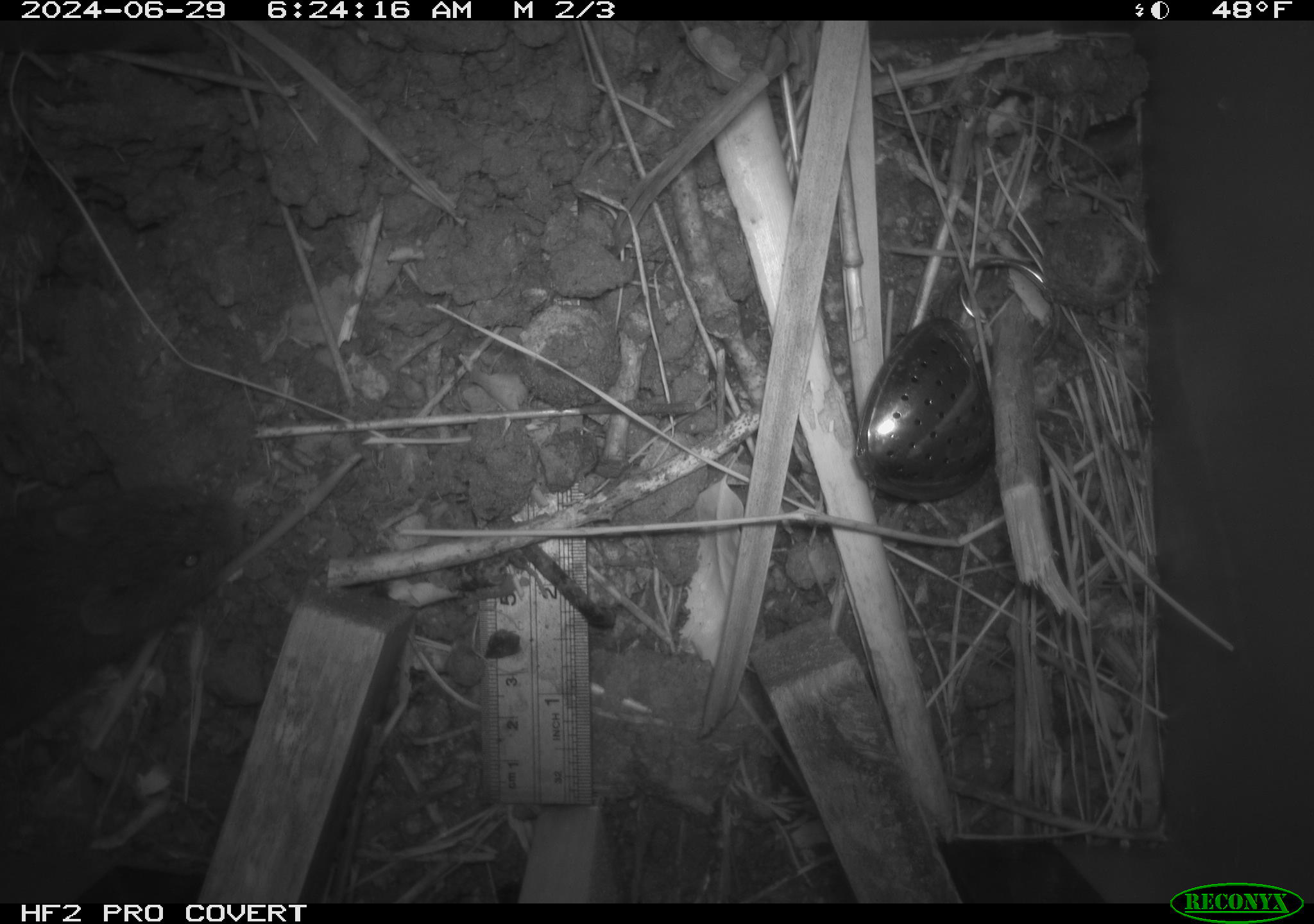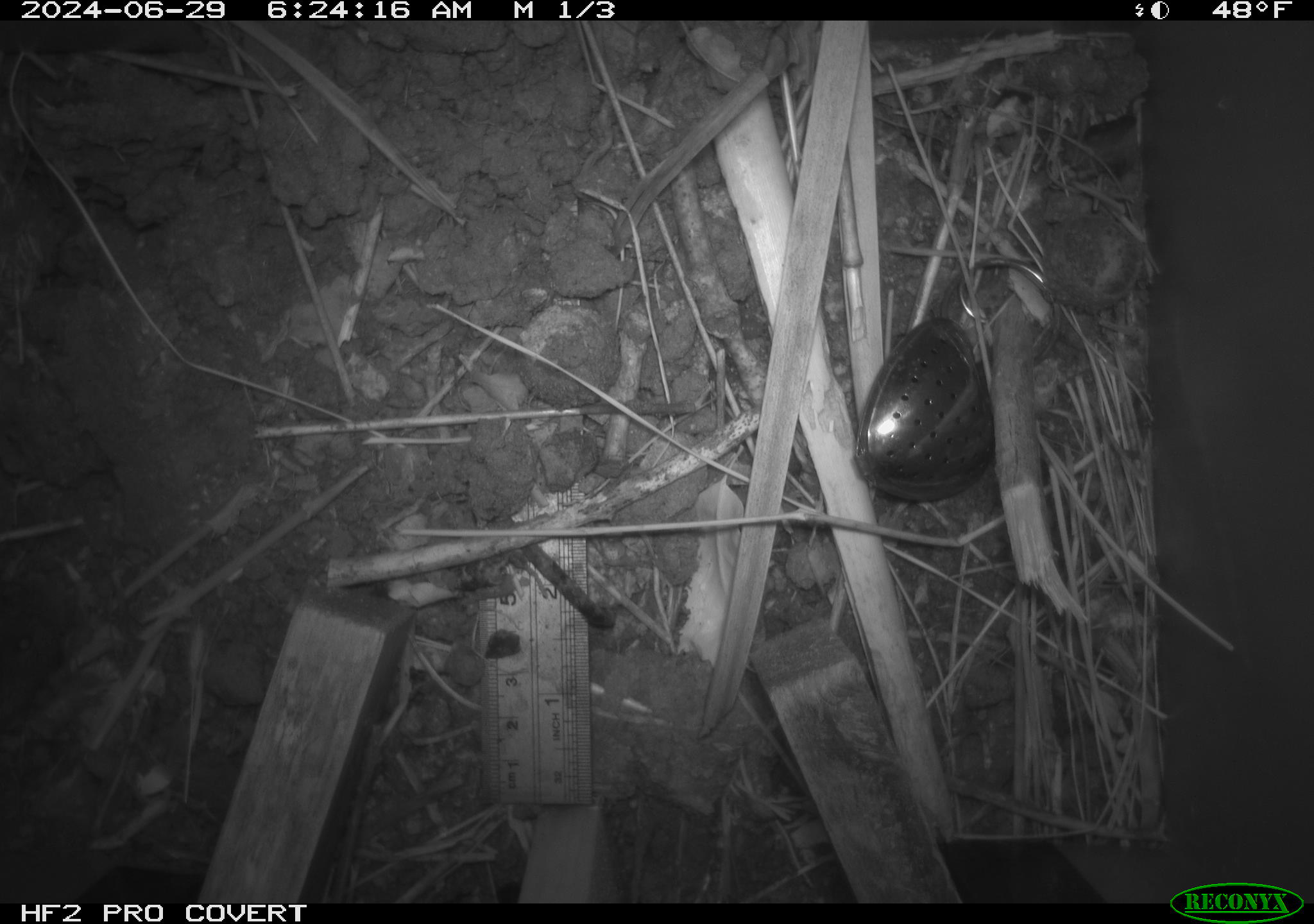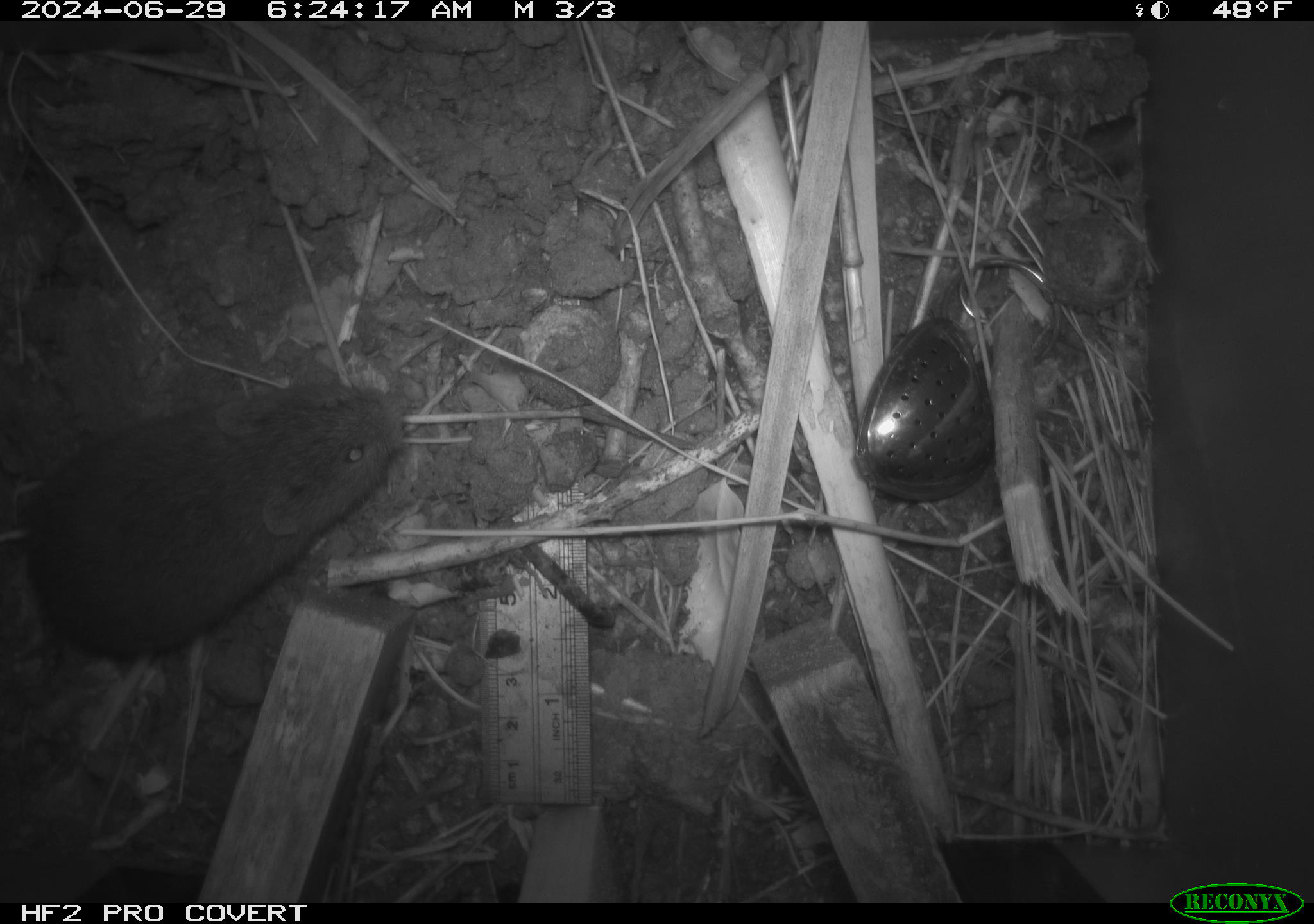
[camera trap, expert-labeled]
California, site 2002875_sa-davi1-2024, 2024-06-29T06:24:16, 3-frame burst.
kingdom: Animalia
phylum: Chordata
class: Mammalia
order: Rodentia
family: Cricetidae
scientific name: Arvicolinae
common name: voles, lemmings, and muskrats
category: arvicolinae subfamily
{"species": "arvicolinae subfamily (voles, lemmings, and muskrats) (Arvicolinae)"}